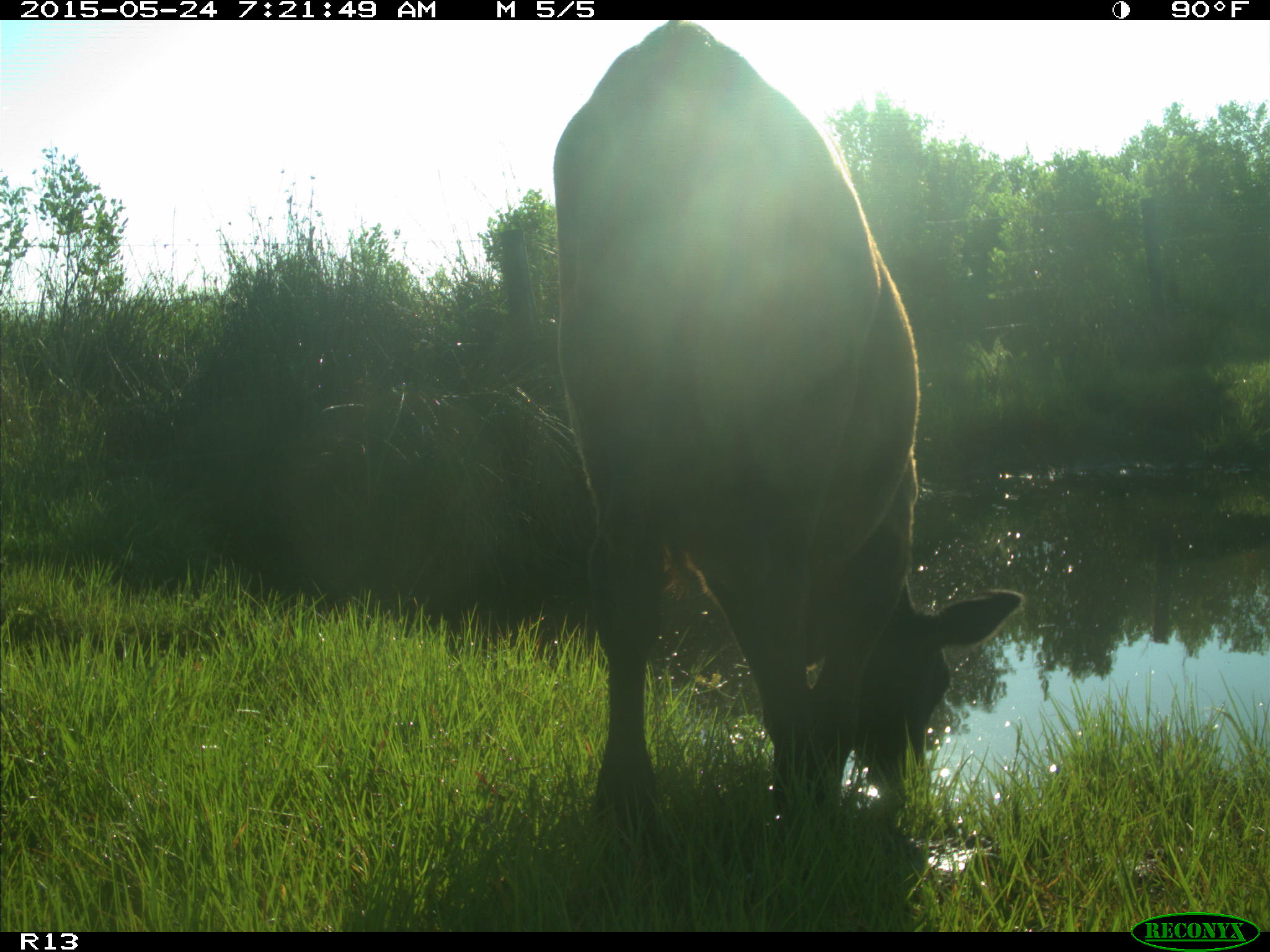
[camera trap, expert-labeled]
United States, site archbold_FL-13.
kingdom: Animalia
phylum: Chordata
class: Mammalia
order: Artiodactyla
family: Bovidae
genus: Bos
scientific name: Bos taurus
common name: domestic cow